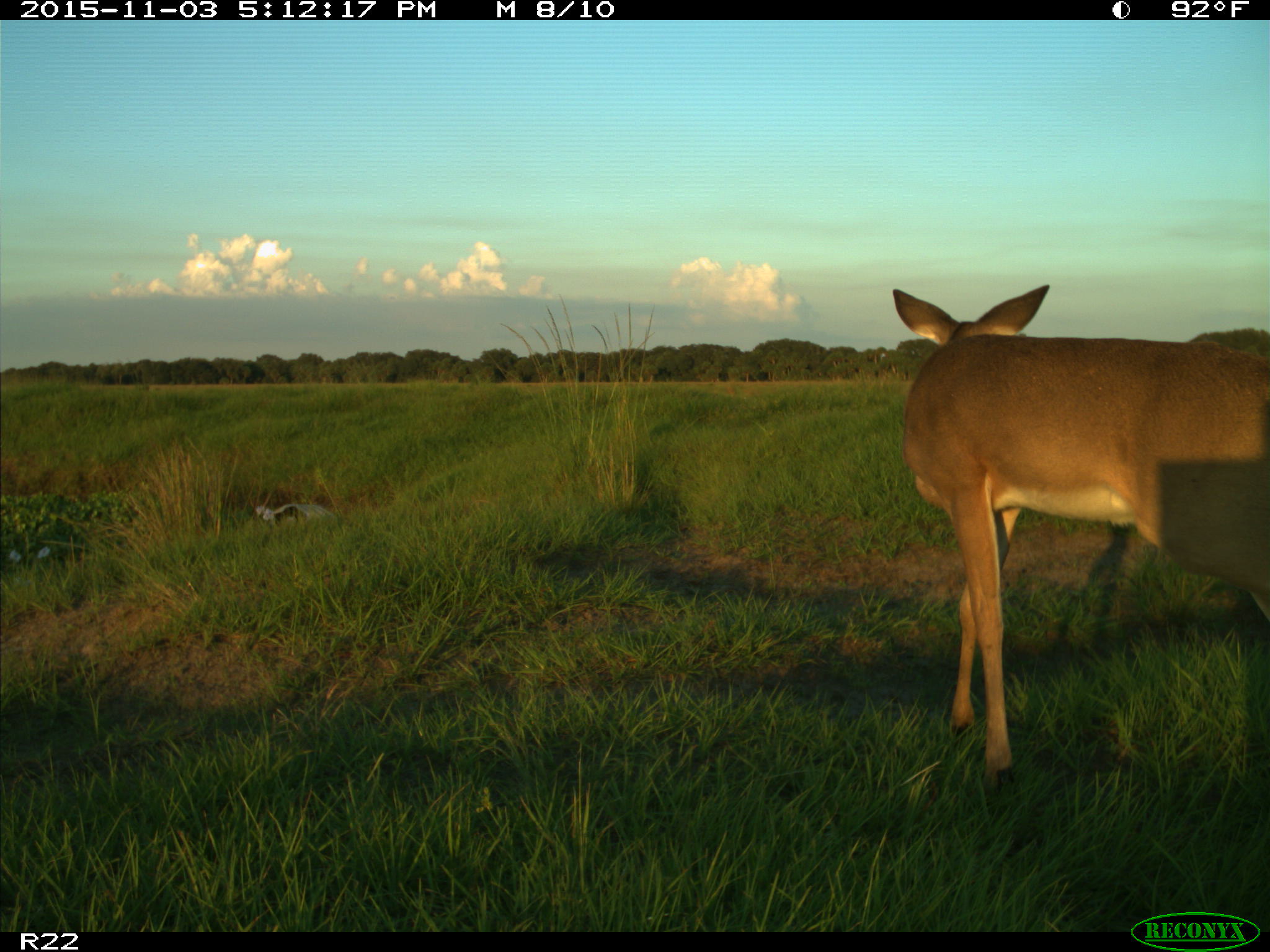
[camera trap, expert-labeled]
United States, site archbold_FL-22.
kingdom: Animalia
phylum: Chordata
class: Mammalia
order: Artiodactyla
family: Cervidae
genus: Odocoileus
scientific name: Odocoileus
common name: deer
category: unidentified deer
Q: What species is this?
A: Unidentified deer (deer) (Odocoileus).